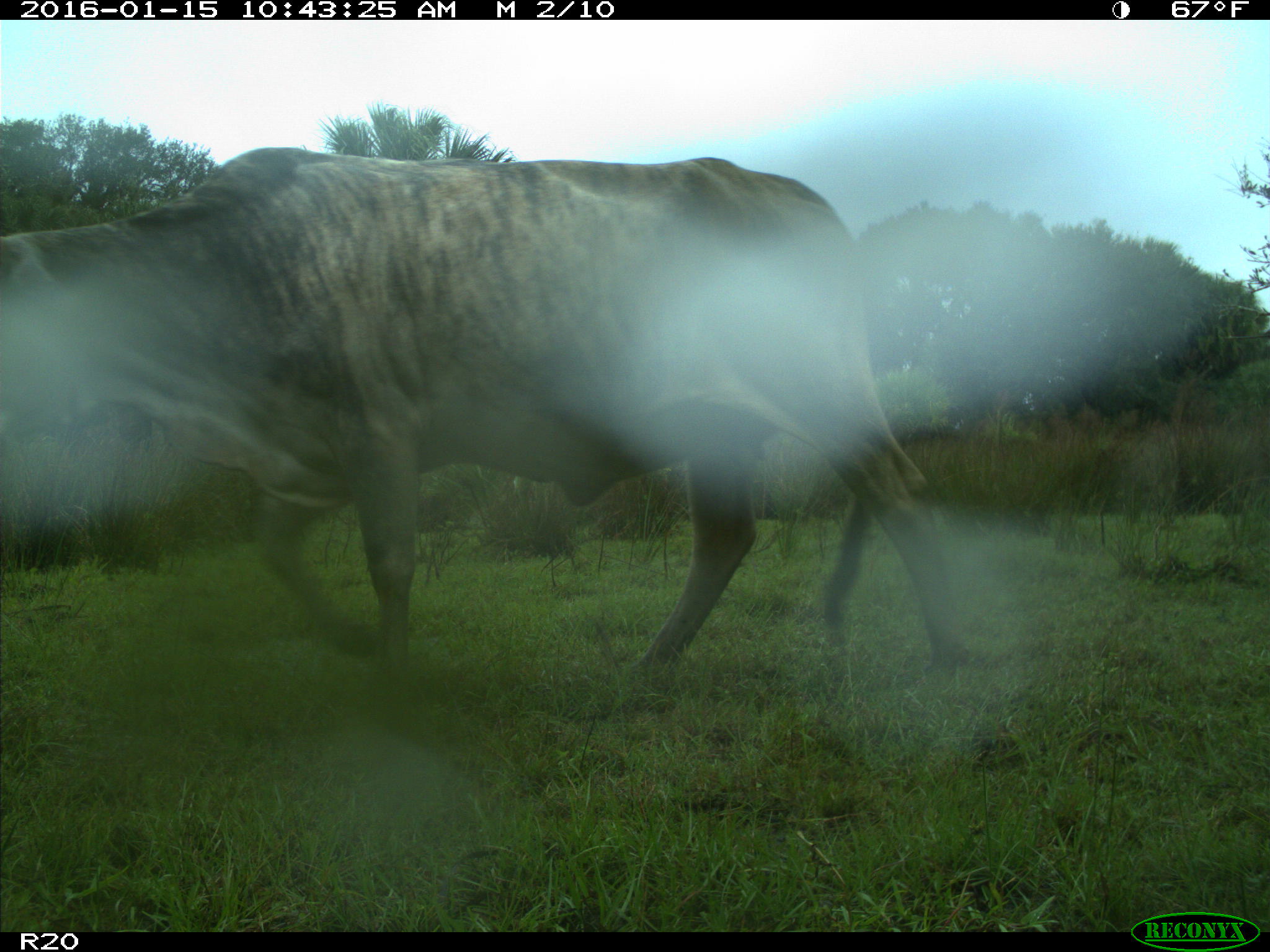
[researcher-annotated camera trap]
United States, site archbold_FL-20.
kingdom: Animalia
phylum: Chordata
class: Mammalia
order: Artiodactyla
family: Bovidae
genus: Bos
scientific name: Bos taurus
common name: domestic cow